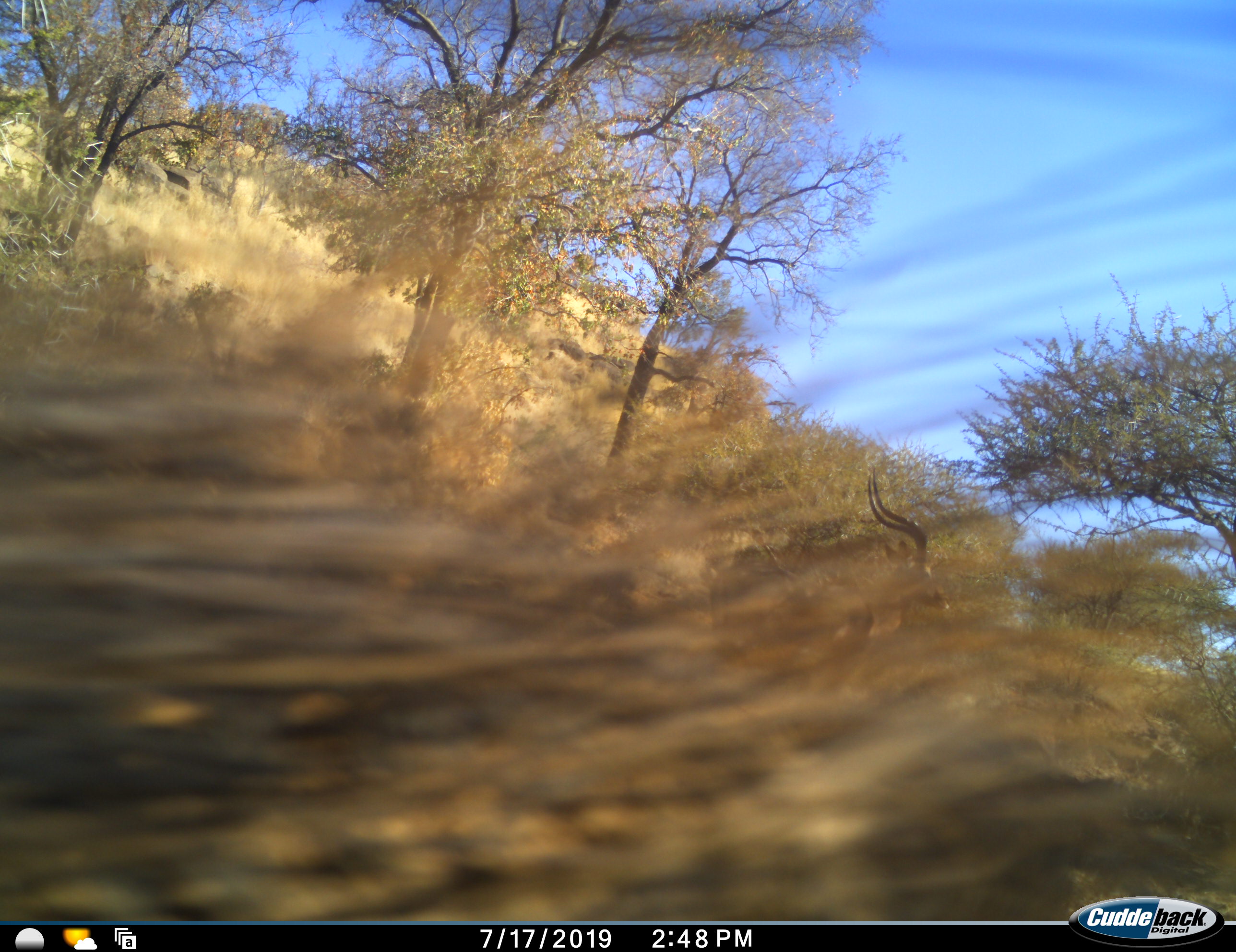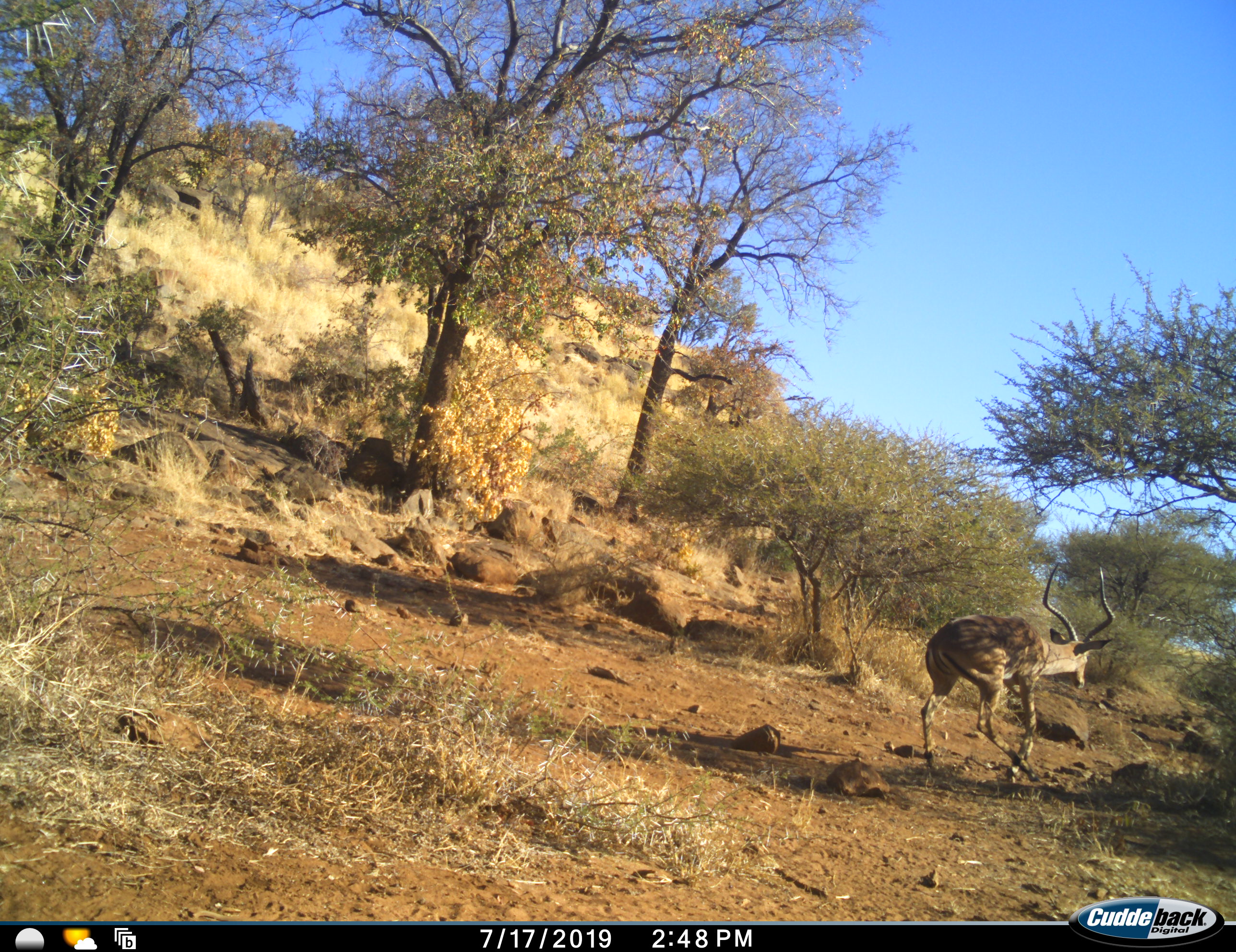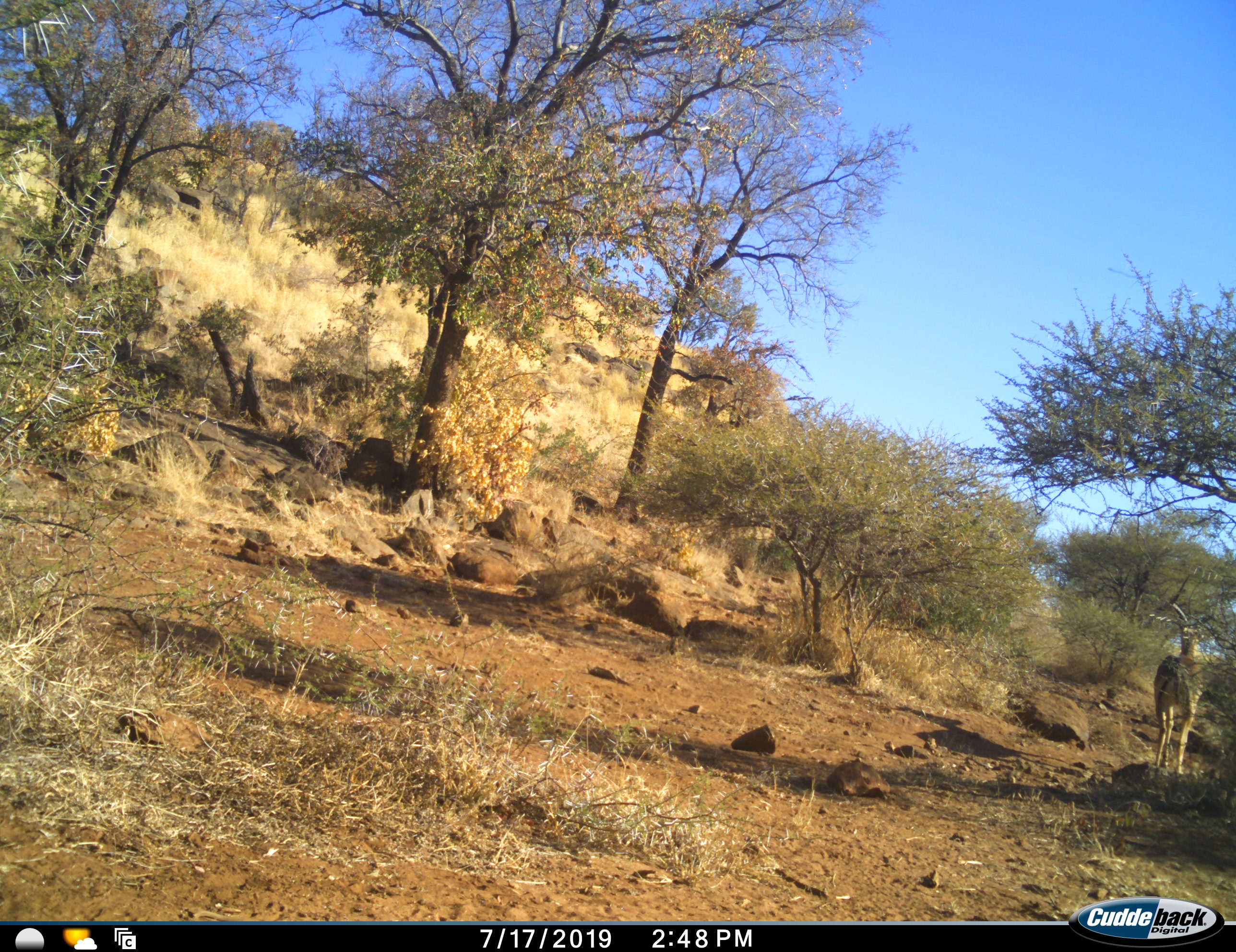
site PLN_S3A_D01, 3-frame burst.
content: unidentified animal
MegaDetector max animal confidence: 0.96